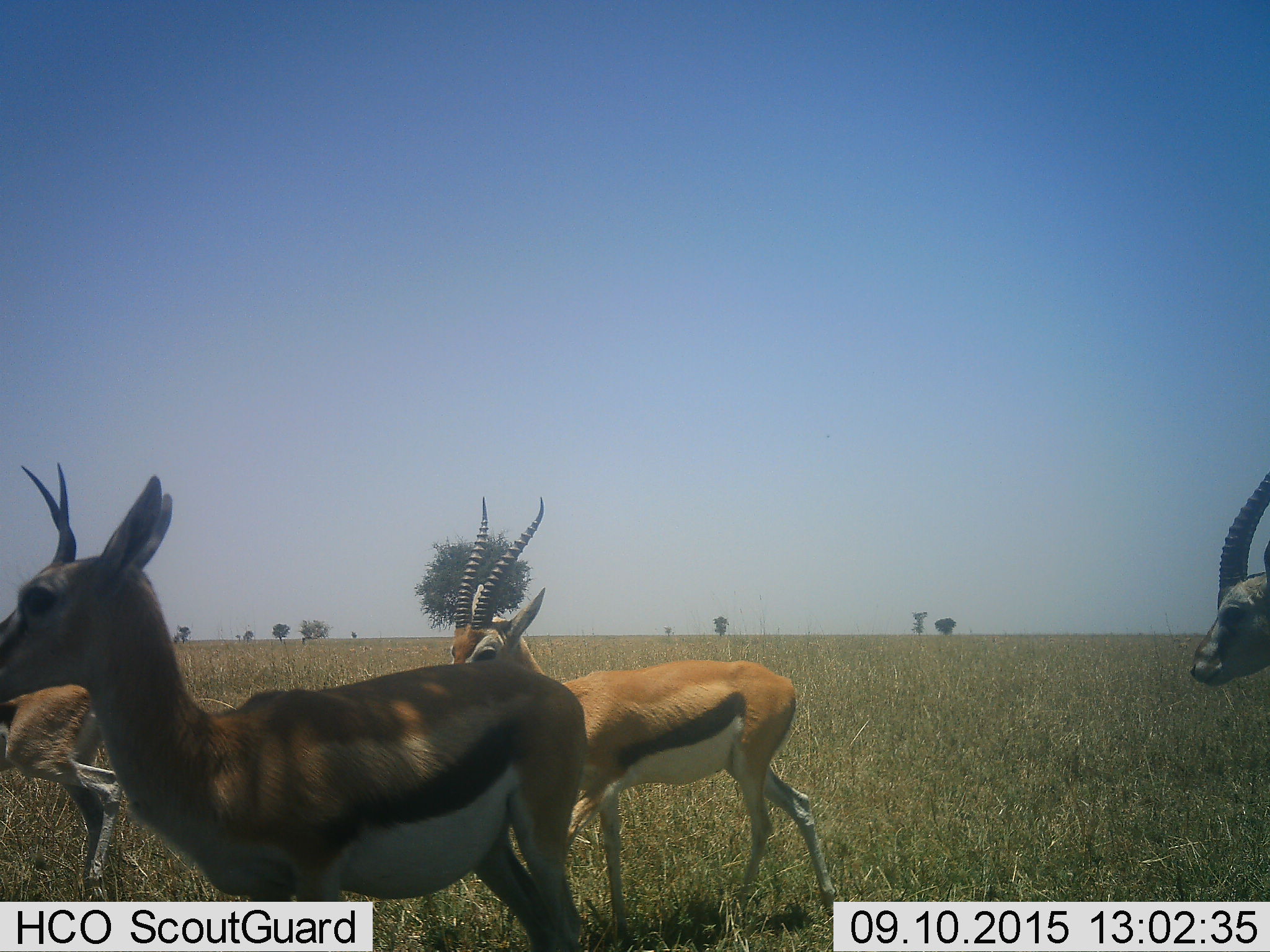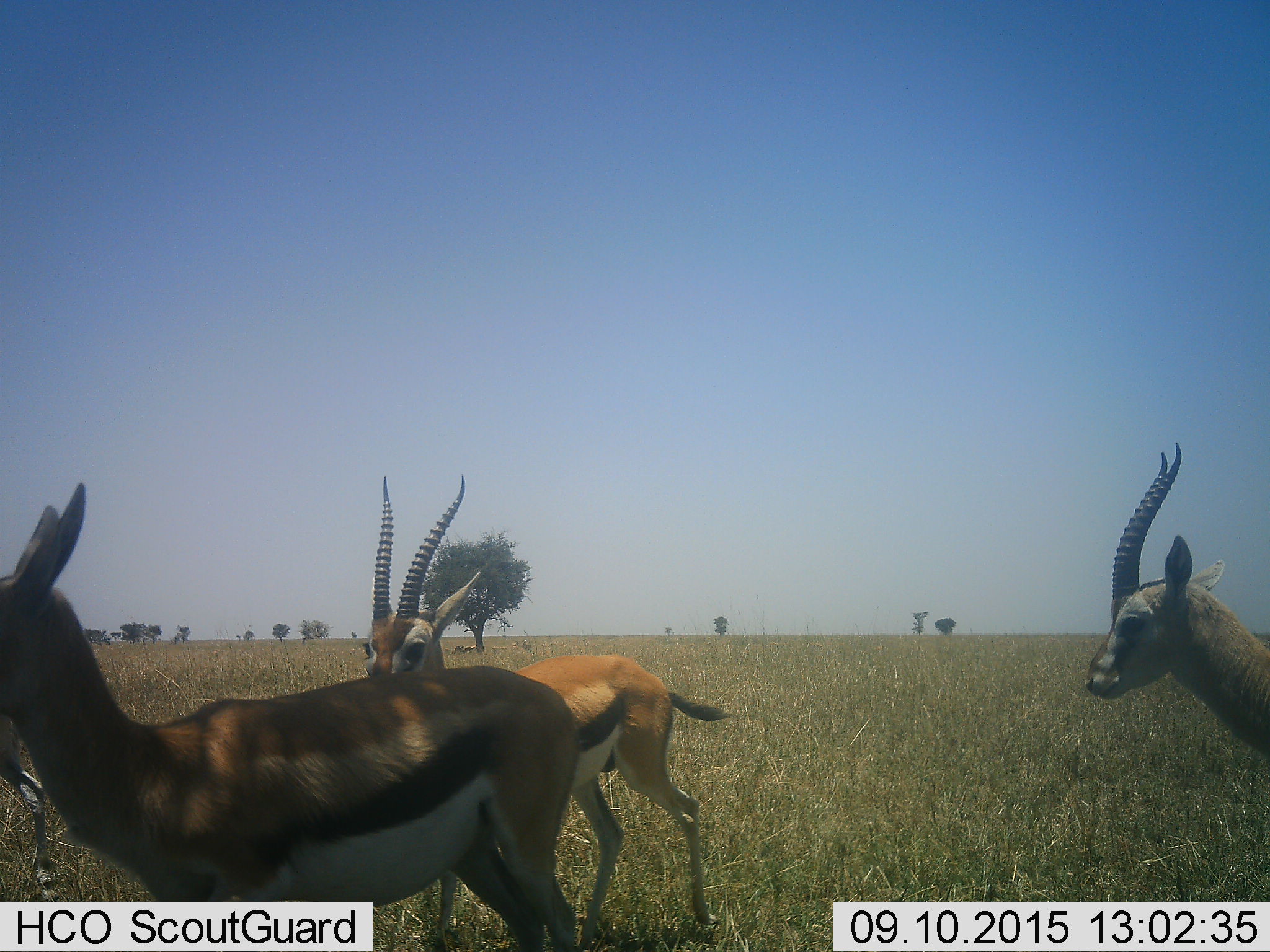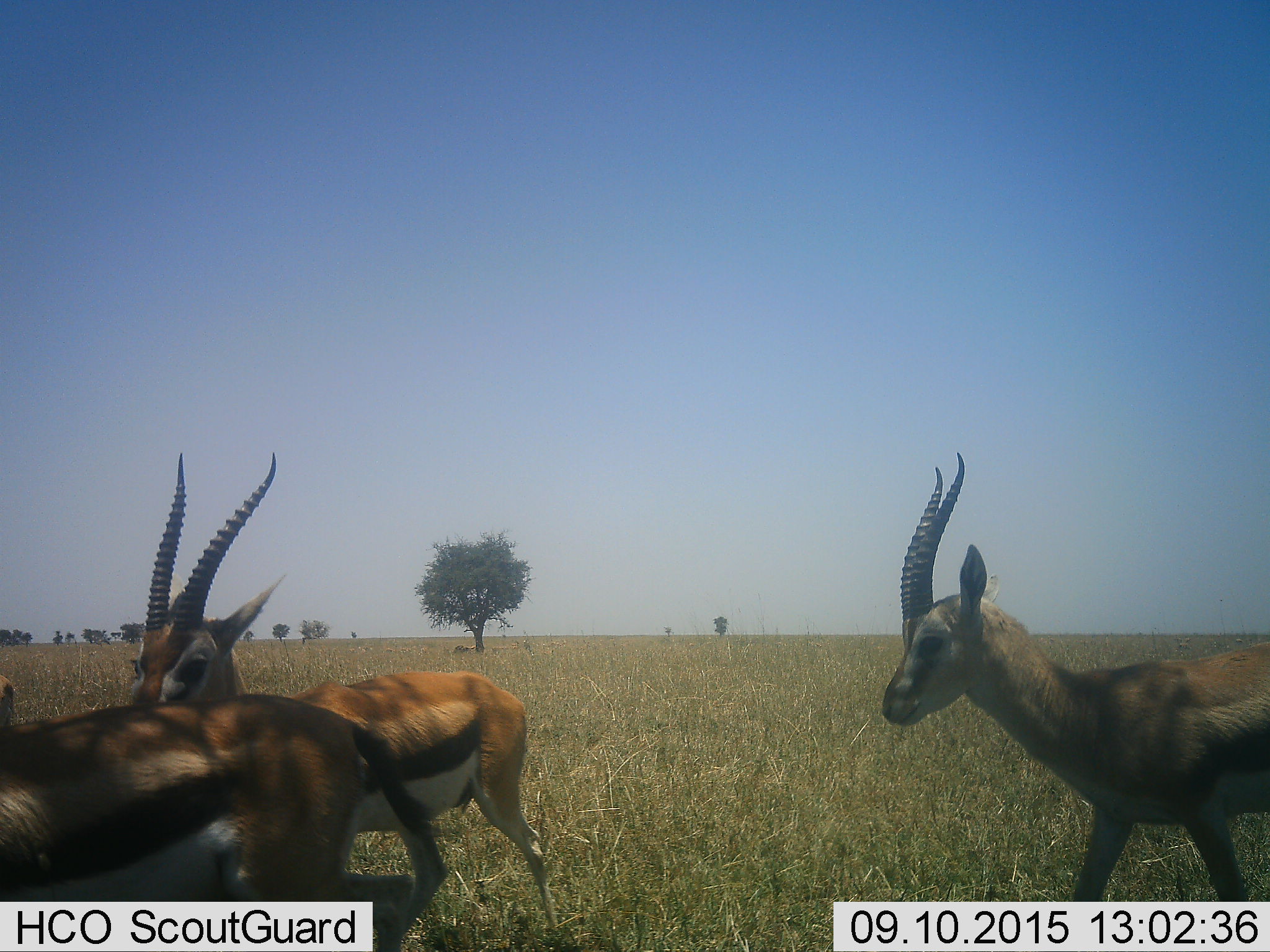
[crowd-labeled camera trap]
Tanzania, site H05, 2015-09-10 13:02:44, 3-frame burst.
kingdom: Animalia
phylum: Chordata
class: Mammalia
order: Artiodactyla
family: Bovidae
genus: Eudorcas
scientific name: Eudorcas thomsonii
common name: thomson's gazelle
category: gazellethomsons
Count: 4.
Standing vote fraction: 20%.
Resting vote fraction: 0%.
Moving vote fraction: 90%.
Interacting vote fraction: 0%.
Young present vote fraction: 0%.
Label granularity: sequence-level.